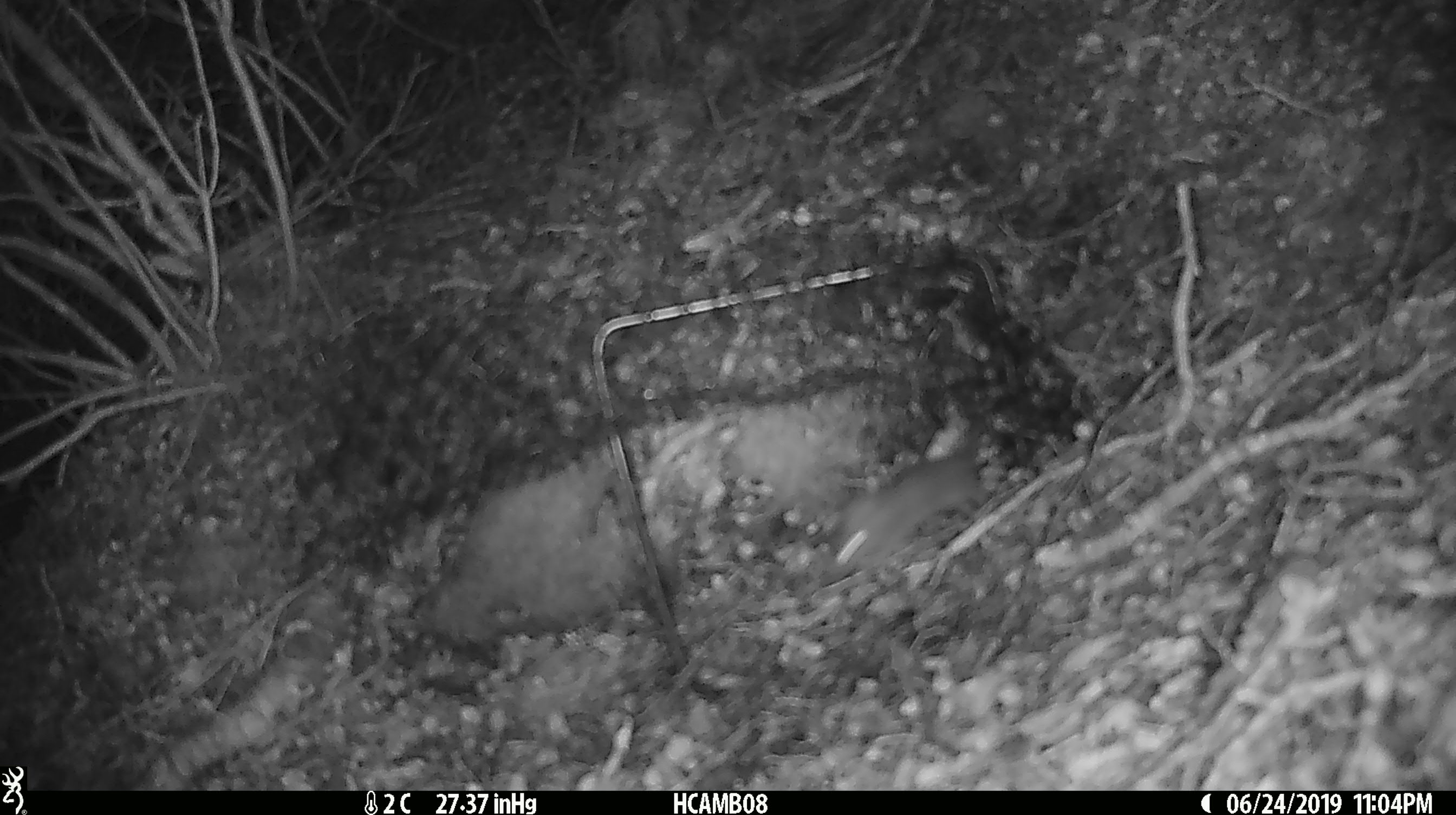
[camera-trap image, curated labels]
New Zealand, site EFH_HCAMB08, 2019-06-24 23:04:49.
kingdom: Animalia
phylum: Chordata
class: Mammalia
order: Rodentia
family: Muridae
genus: Mus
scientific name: Mus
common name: mouse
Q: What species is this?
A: Mouse (Mus).